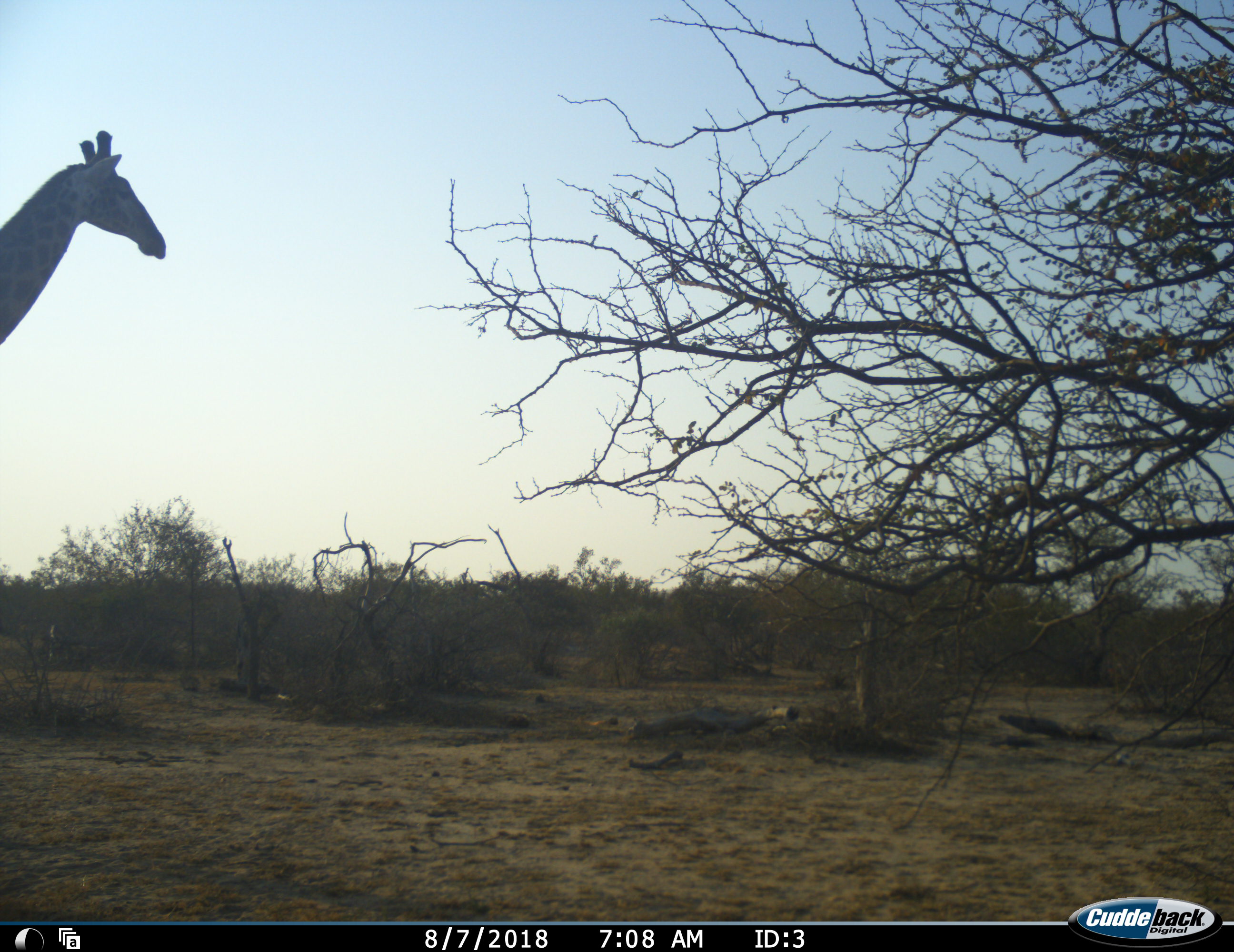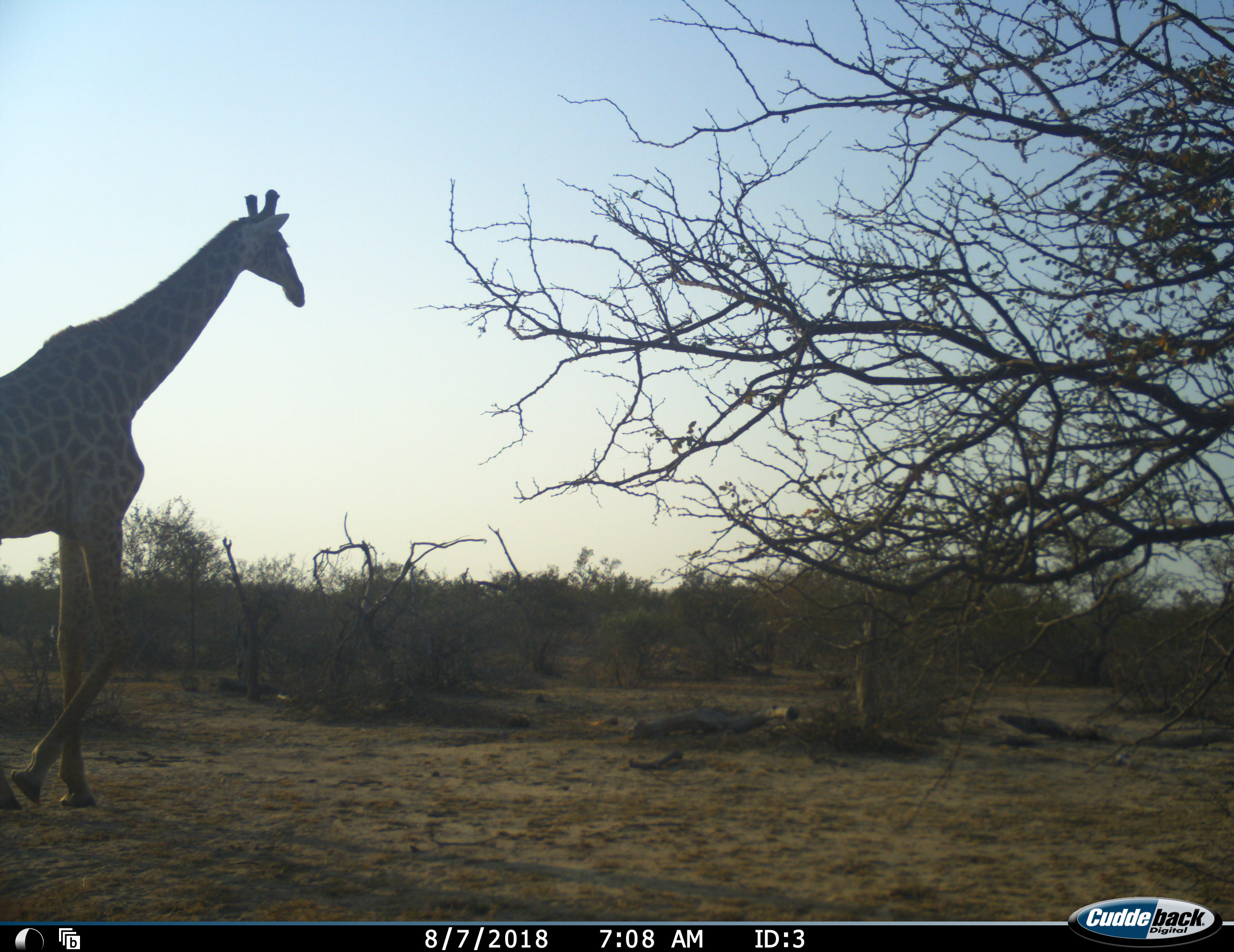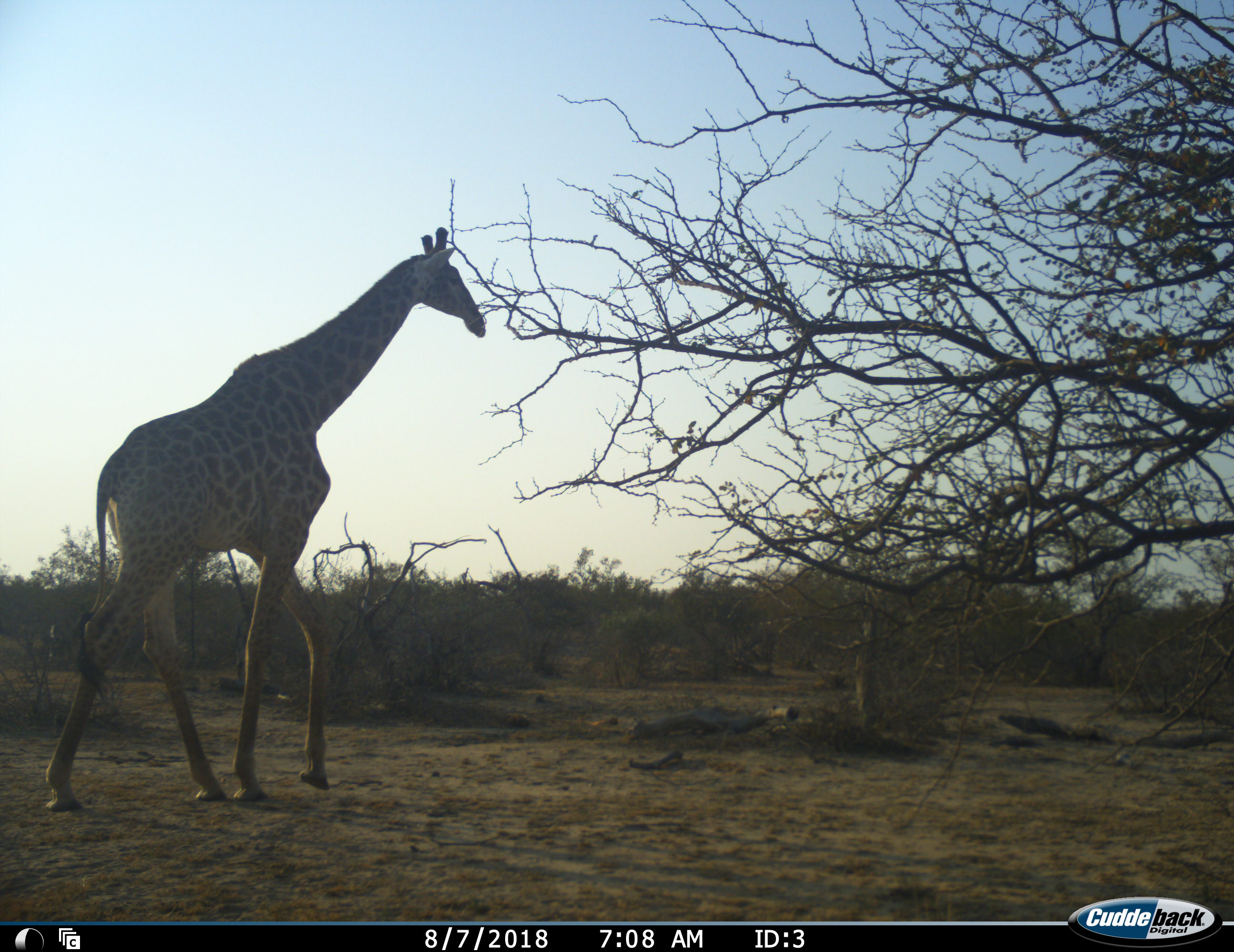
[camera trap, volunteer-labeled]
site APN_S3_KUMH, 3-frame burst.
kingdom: Animalia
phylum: Chordata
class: Mammalia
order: Artiodactyla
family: Giraffidae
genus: Giraffa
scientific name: Giraffa camelopardalis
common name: giraffe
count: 1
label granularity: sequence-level